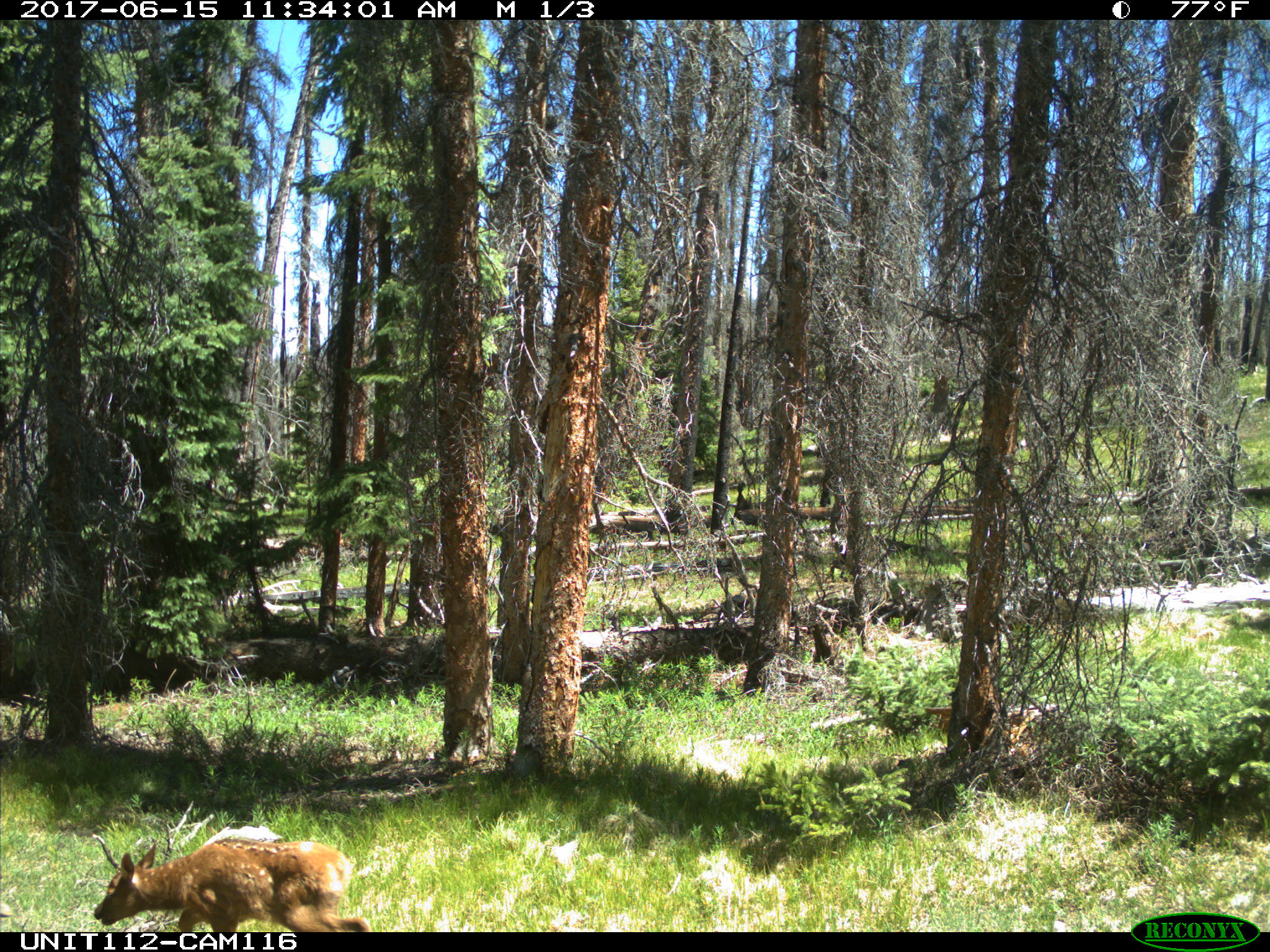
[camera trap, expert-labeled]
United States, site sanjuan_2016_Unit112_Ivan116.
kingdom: Animalia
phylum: Chordata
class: Mammalia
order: Artiodactyla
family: Cervidae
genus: Cervus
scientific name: Cervus elaphus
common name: red deer